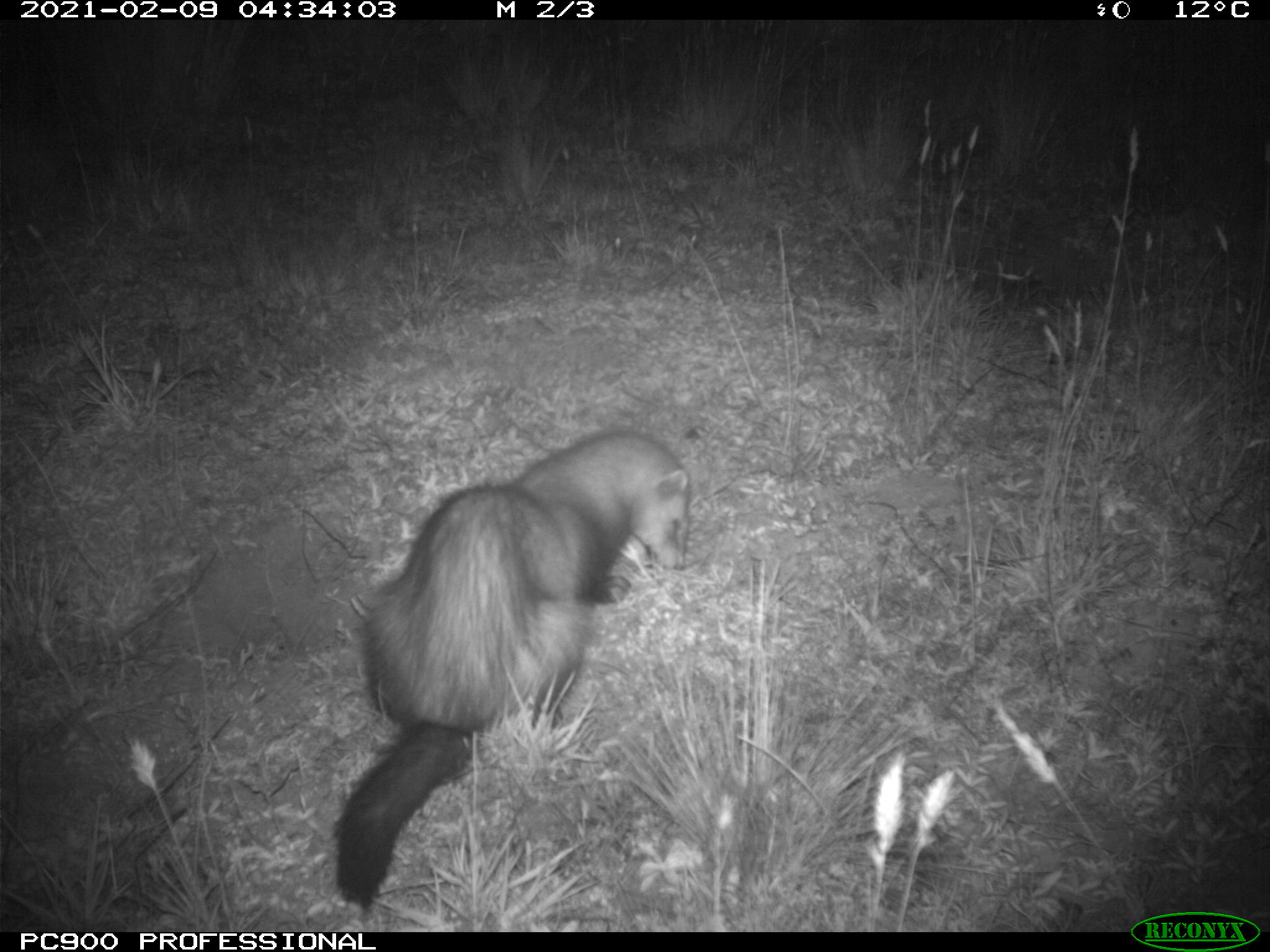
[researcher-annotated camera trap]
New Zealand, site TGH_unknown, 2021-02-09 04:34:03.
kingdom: Animalia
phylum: Chordata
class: Mammalia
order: Carnivora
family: Mustelidae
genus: Mustela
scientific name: Mustela furo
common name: ferret